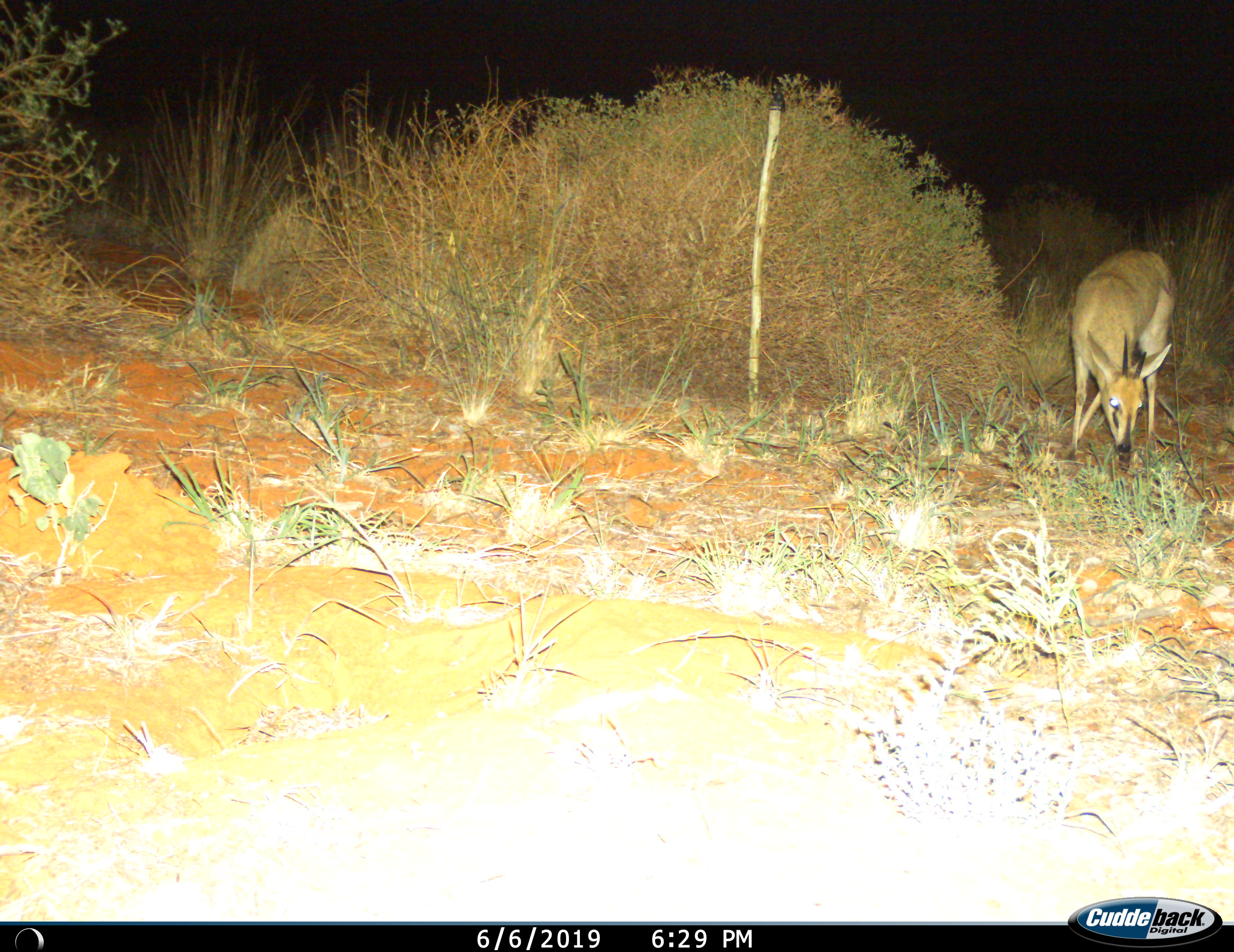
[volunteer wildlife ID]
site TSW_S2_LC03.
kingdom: Animalia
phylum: Chordata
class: Mammalia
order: Artiodactyla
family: Bovidae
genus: Sylvicapra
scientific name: Sylvicapra grimmia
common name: common duiker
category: duikercommongrey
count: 1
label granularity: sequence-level